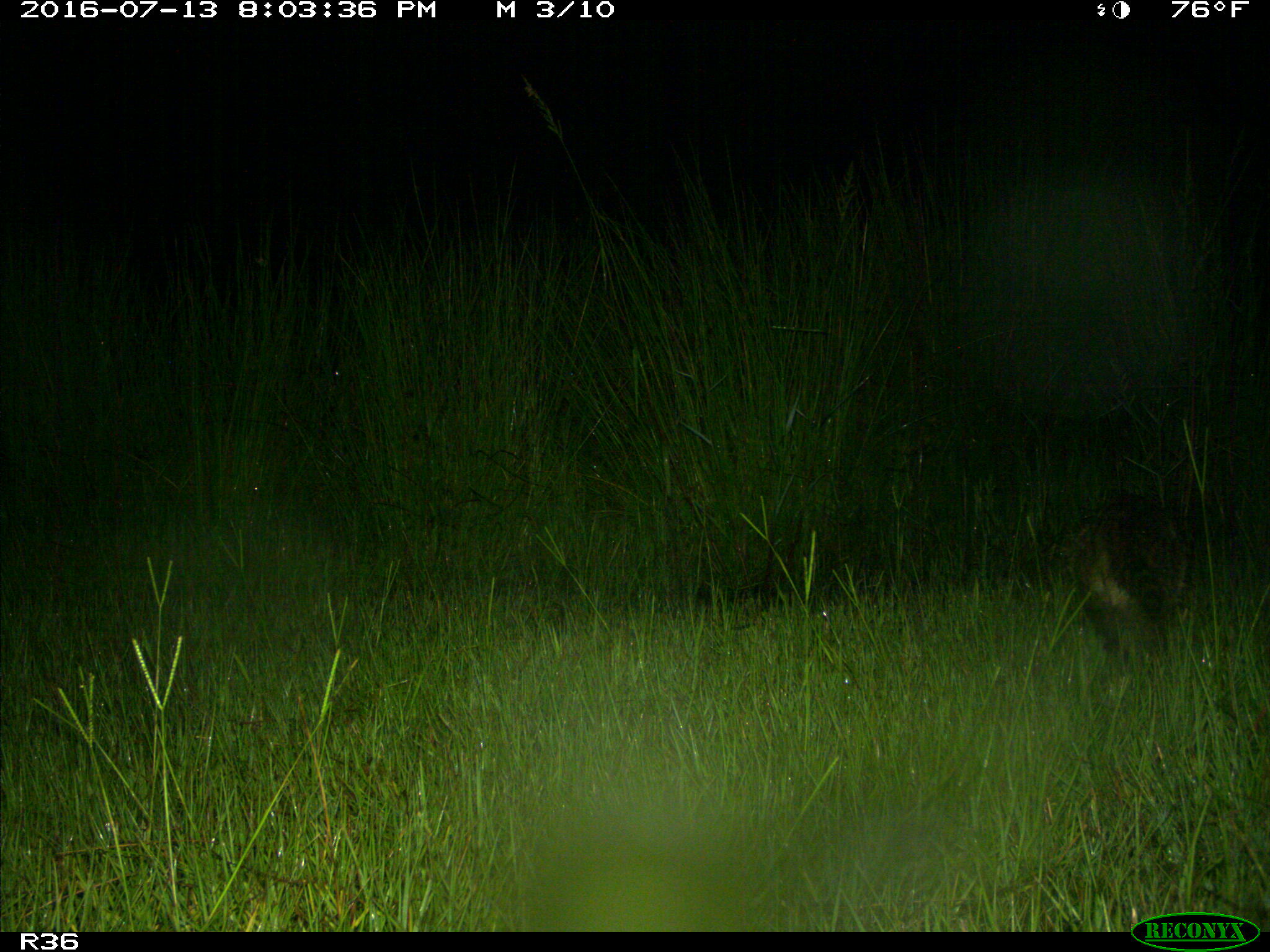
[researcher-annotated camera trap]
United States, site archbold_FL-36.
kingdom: Animalia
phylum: Chordata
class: Mammalia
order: Carnivora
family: Procyonidae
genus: Procyon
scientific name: Procyon lotor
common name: common raccoon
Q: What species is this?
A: Procyon lotor (common raccoon).